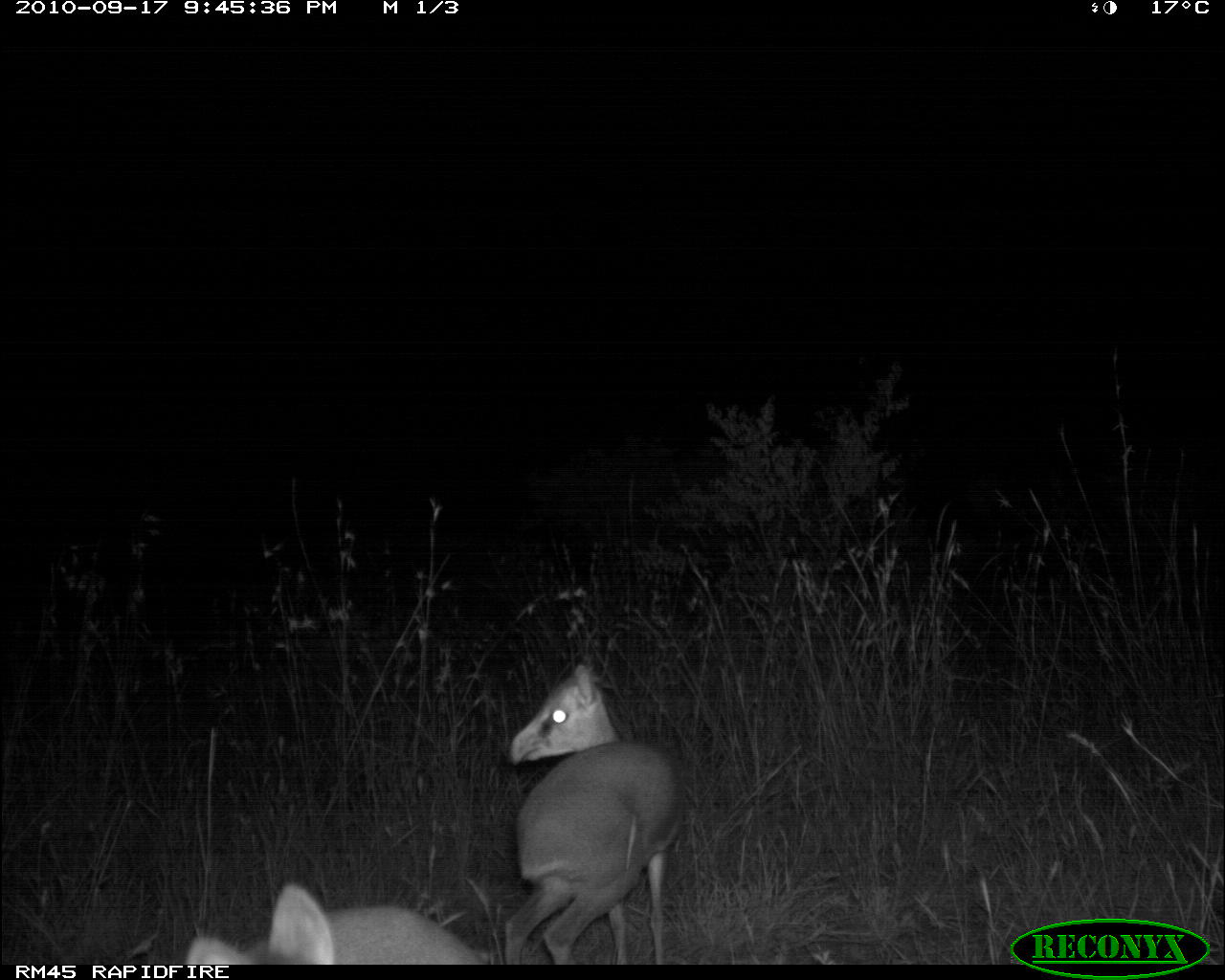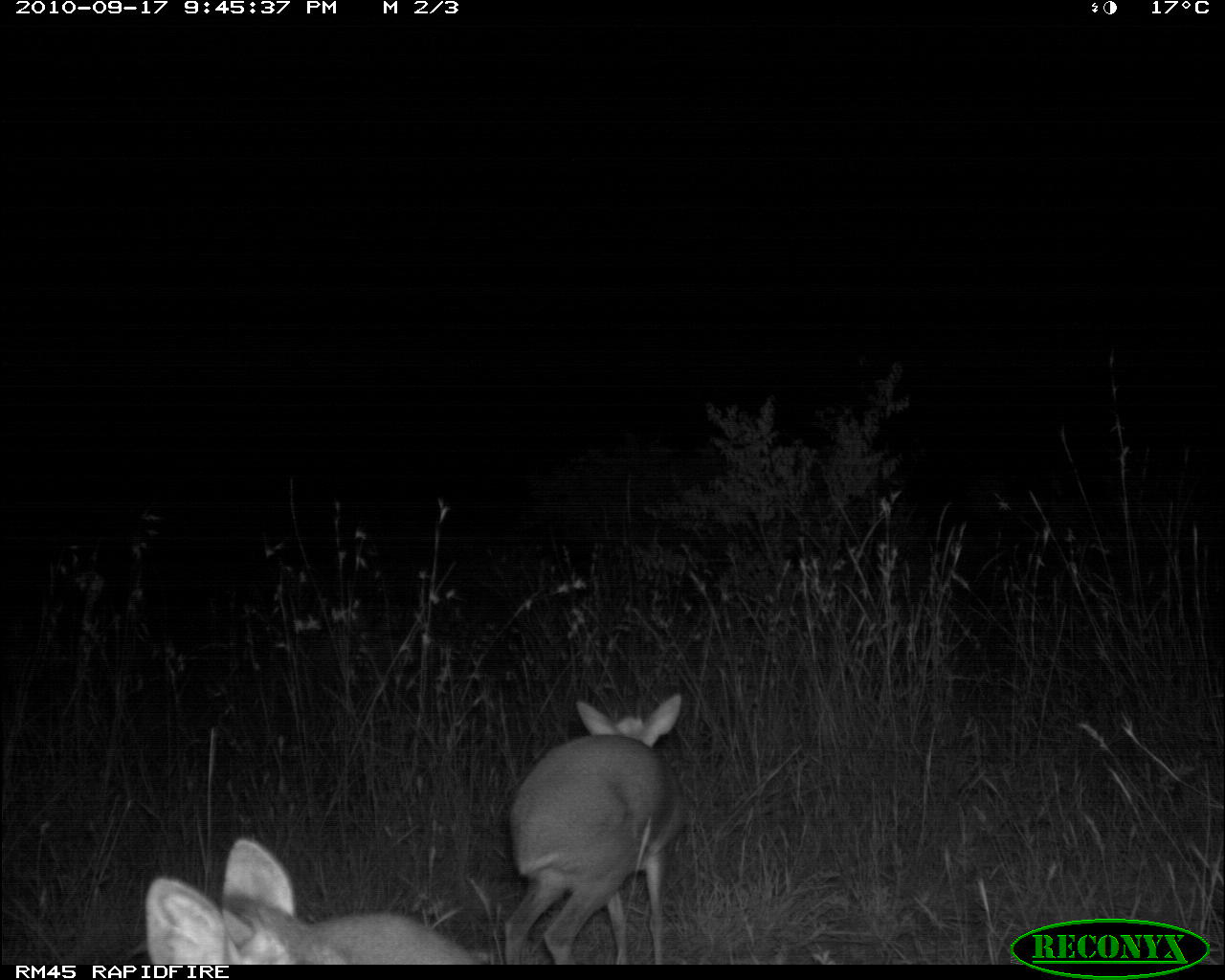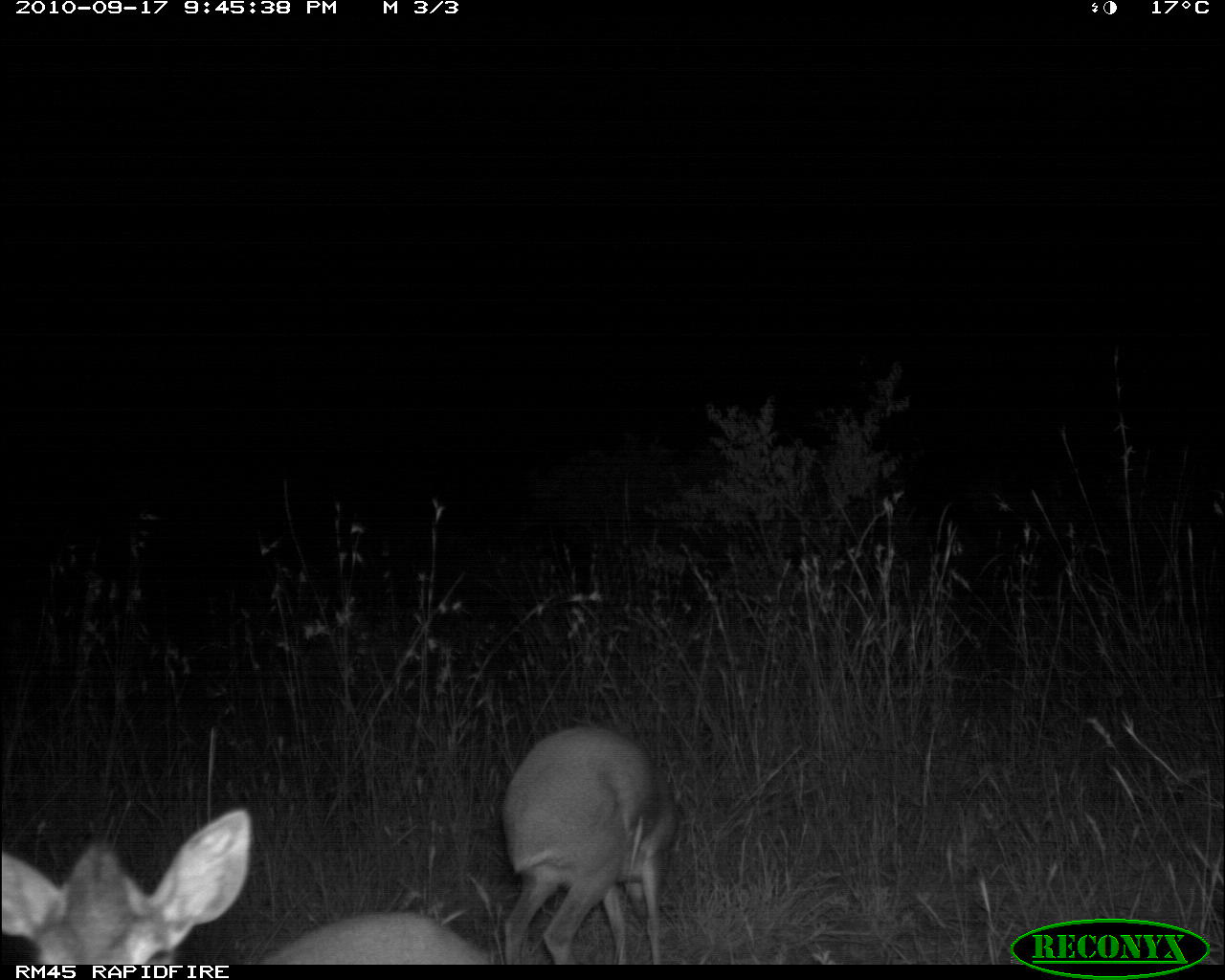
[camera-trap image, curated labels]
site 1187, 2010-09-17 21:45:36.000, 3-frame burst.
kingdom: Animalia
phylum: Chordata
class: Mammalia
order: Artiodactyla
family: Bovidae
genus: Madoqua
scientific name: Madoqua guentheri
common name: günther's dik-dik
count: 2